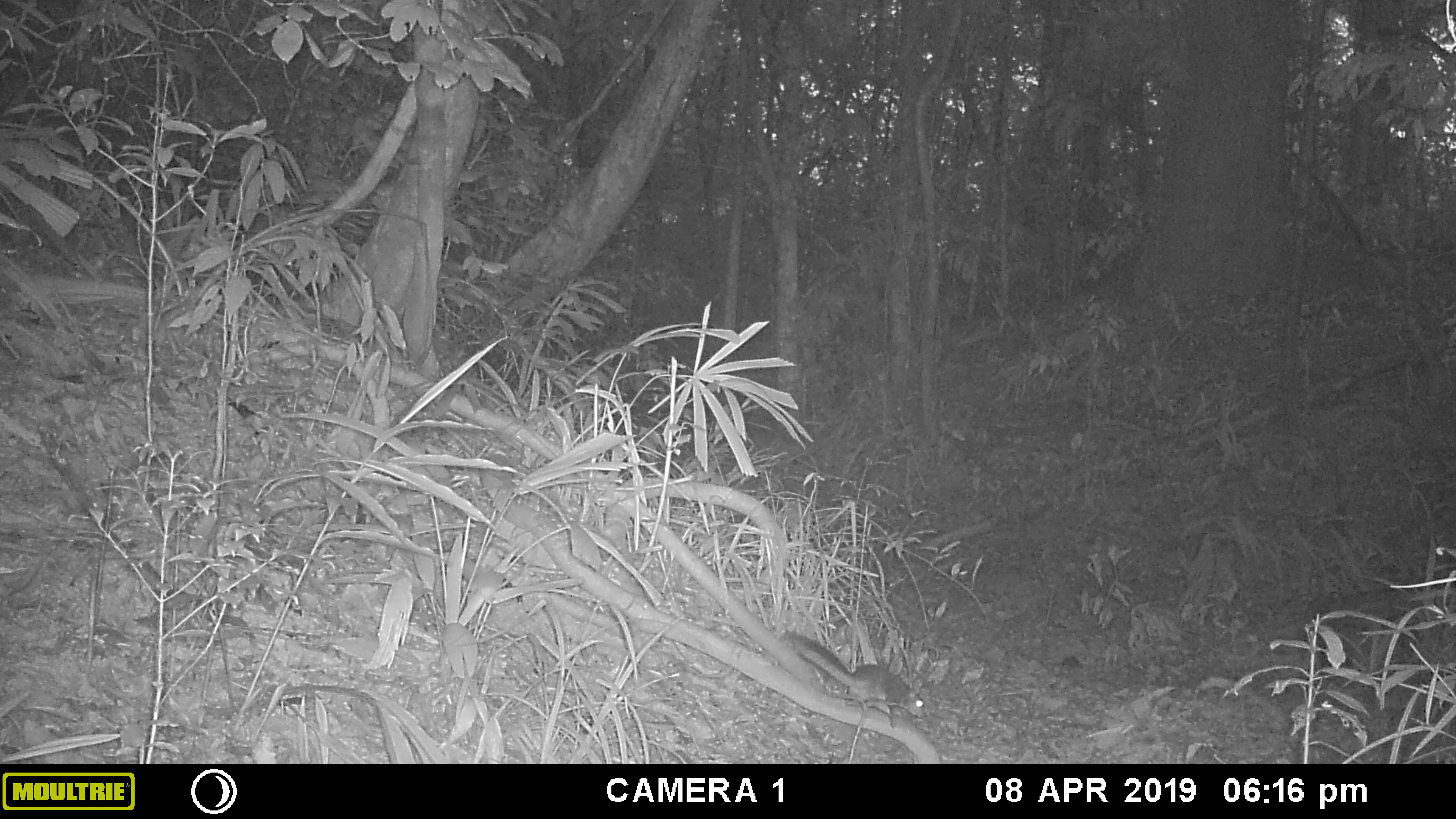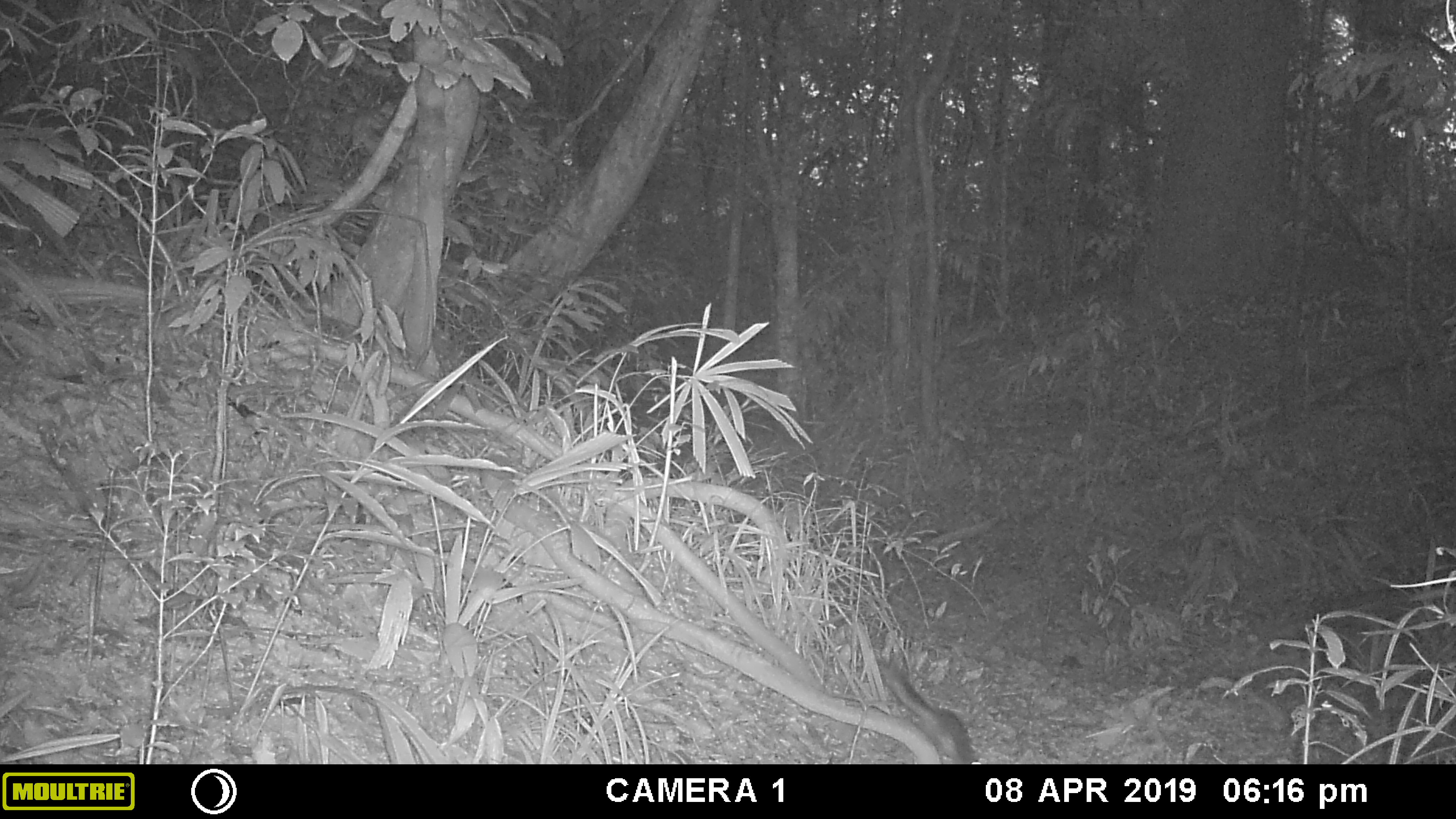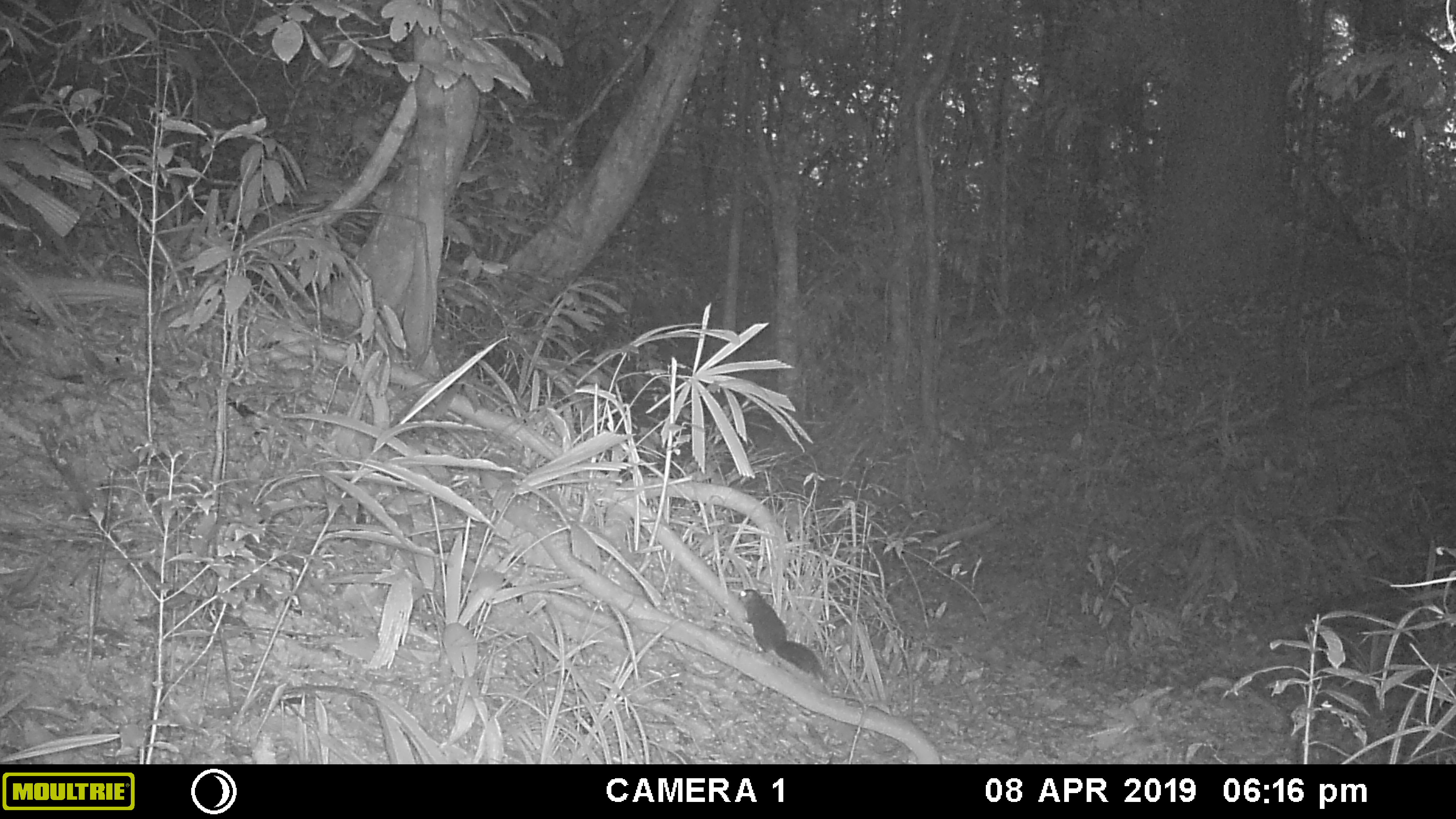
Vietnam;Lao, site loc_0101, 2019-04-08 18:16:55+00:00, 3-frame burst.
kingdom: Animalia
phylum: Chordata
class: Mammalia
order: Rodentia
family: Sciuridae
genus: Dremomys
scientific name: Dremomys rufigenis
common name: red-cheeked squirrel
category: red cheeked squirrel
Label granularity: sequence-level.